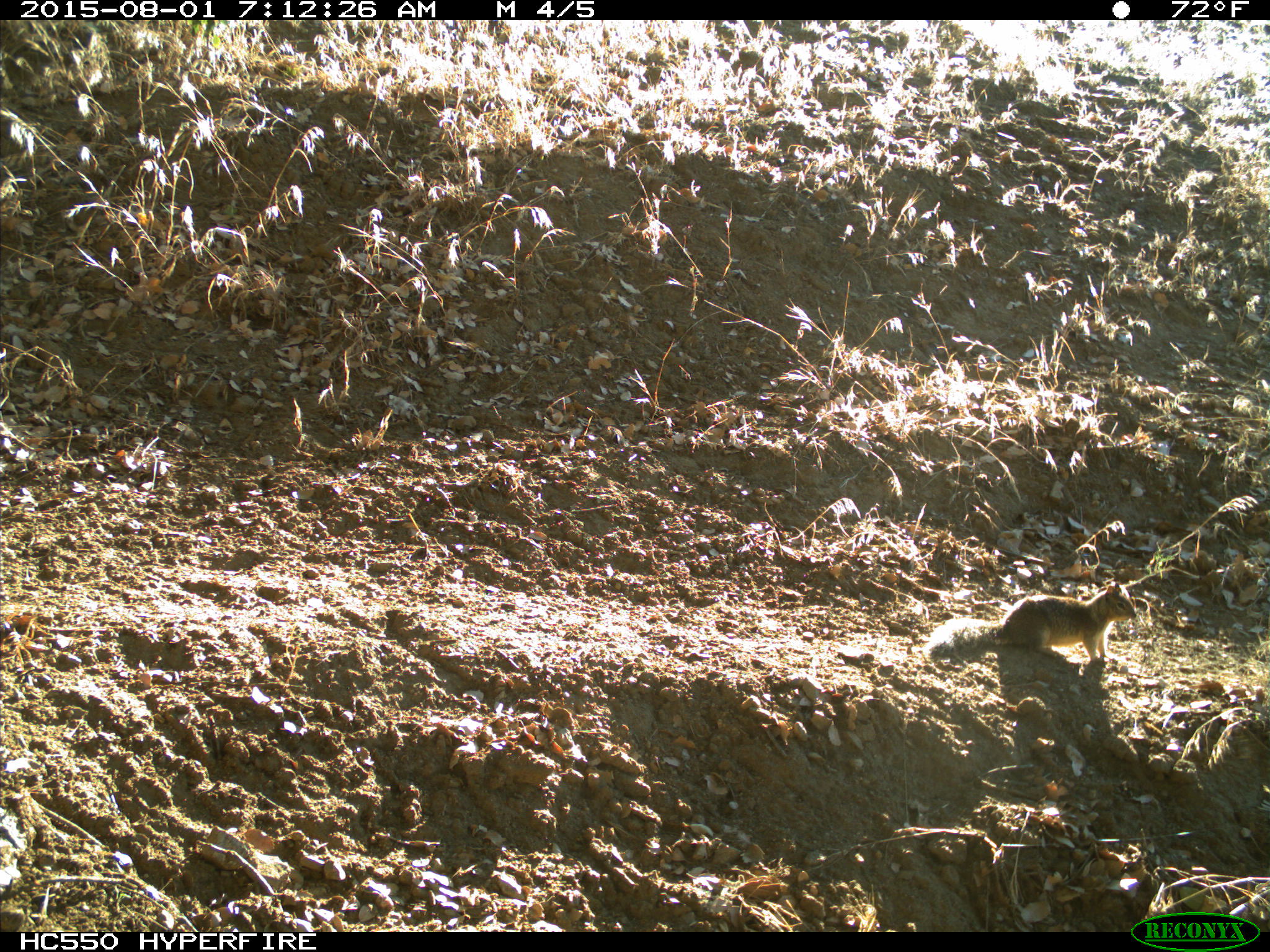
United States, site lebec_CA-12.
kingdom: Animalia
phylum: Chordata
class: Mammalia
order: Rodentia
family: Sciuridae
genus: Otospermophilus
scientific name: Otospermophilus beecheyi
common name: california ground squirrel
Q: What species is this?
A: Otospermophilus beecheyi (california ground squirrel).